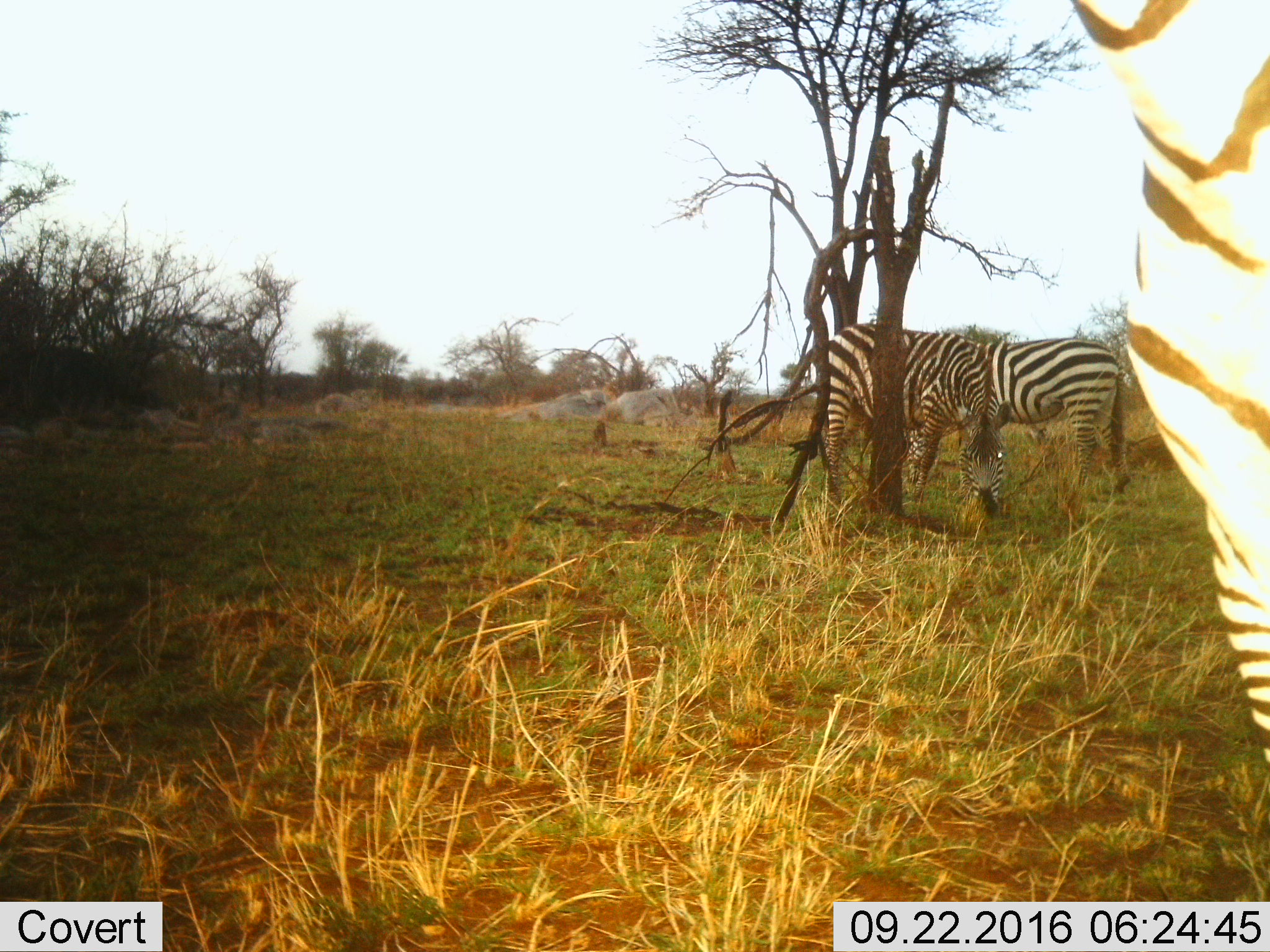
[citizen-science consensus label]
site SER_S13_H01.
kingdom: Animalia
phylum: Chordata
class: Mammalia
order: Perissodactyla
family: Equidae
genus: Equus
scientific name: Equus quagga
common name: plains zebra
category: zebraplains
Zebraplains (plains zebra) (Equus quagga), count 3. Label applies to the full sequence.